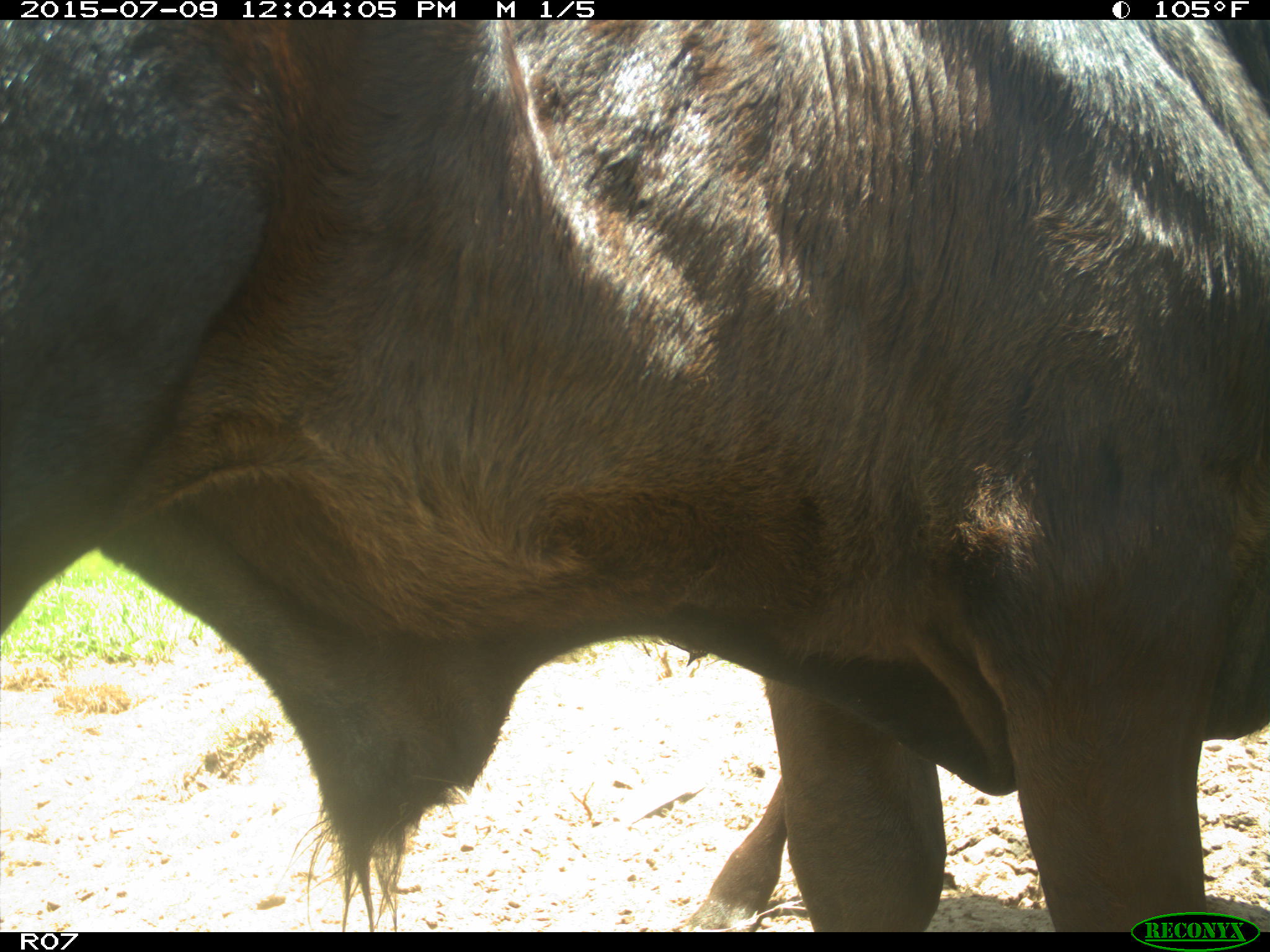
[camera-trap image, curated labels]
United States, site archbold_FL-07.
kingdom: Animalia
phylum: Chordata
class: Mammalia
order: Artiodactyla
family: Bovidae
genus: Bos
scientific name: Bos taurus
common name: domestic cow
Bos taurus (domestic cow).